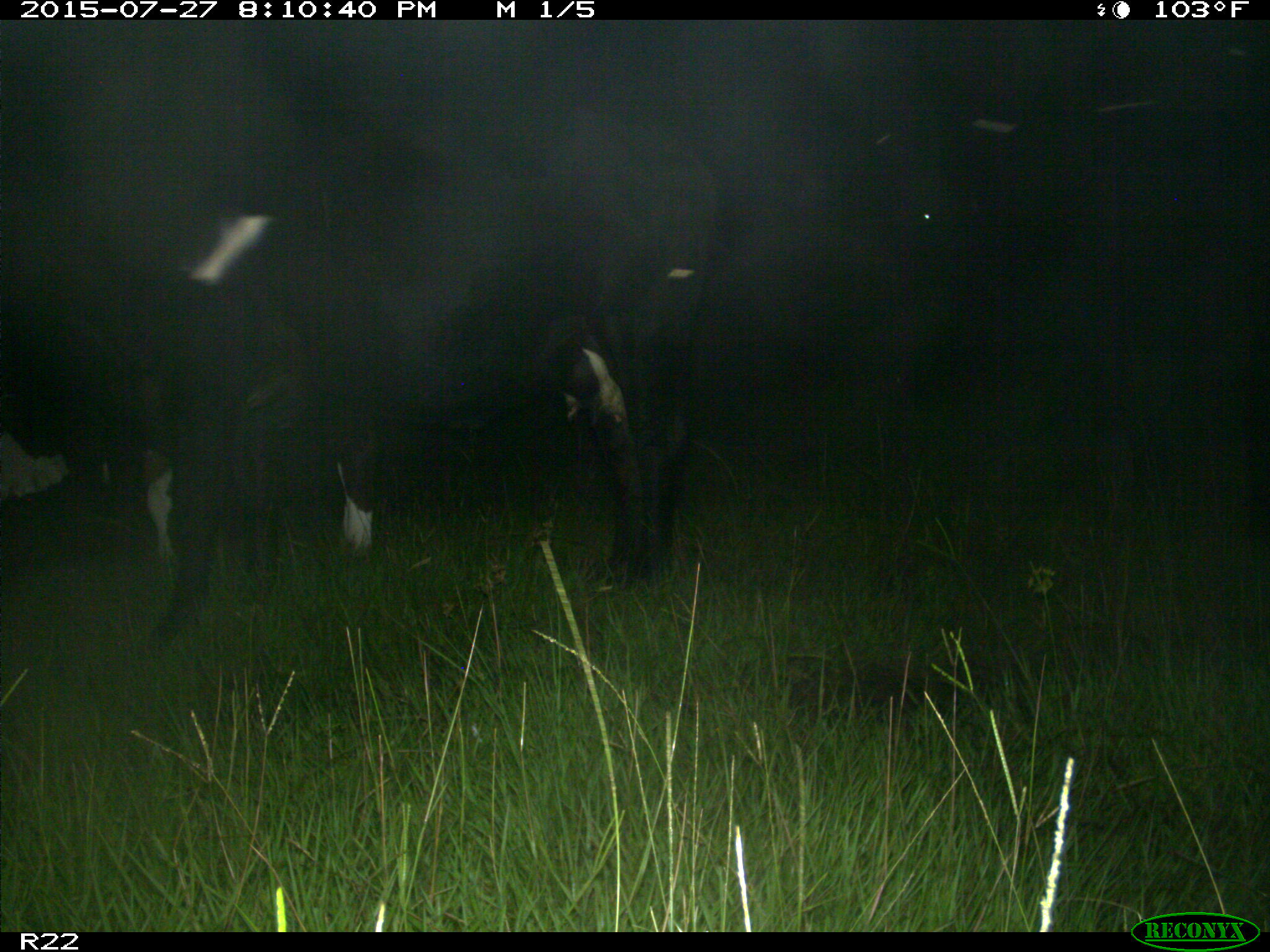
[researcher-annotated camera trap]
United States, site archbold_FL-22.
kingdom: Animalia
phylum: Chordata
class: Mammalia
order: Artiodactyla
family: Cervidae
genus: Odocoileus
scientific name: Odocoileus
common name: deer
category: unidentified deer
Unidentified deer (deer) (Odocoileus).